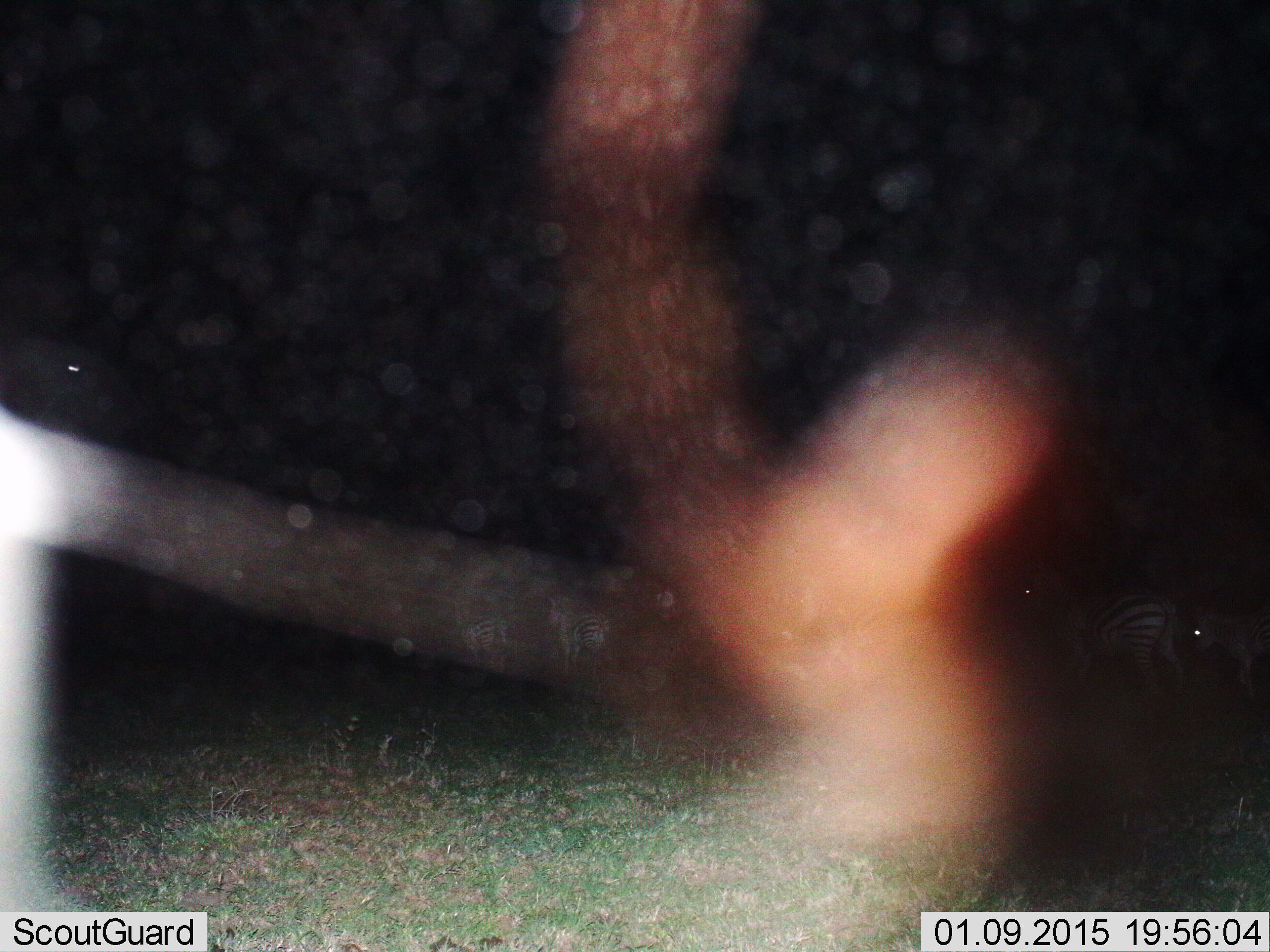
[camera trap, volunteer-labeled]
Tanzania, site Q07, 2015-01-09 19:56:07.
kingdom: Animalia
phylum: Chordata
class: Mammalia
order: Perissodactyla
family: Equidae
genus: Equus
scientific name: Equus quagga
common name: plains zebra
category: zebra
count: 2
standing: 55%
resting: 0%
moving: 55%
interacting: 0%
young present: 27%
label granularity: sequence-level